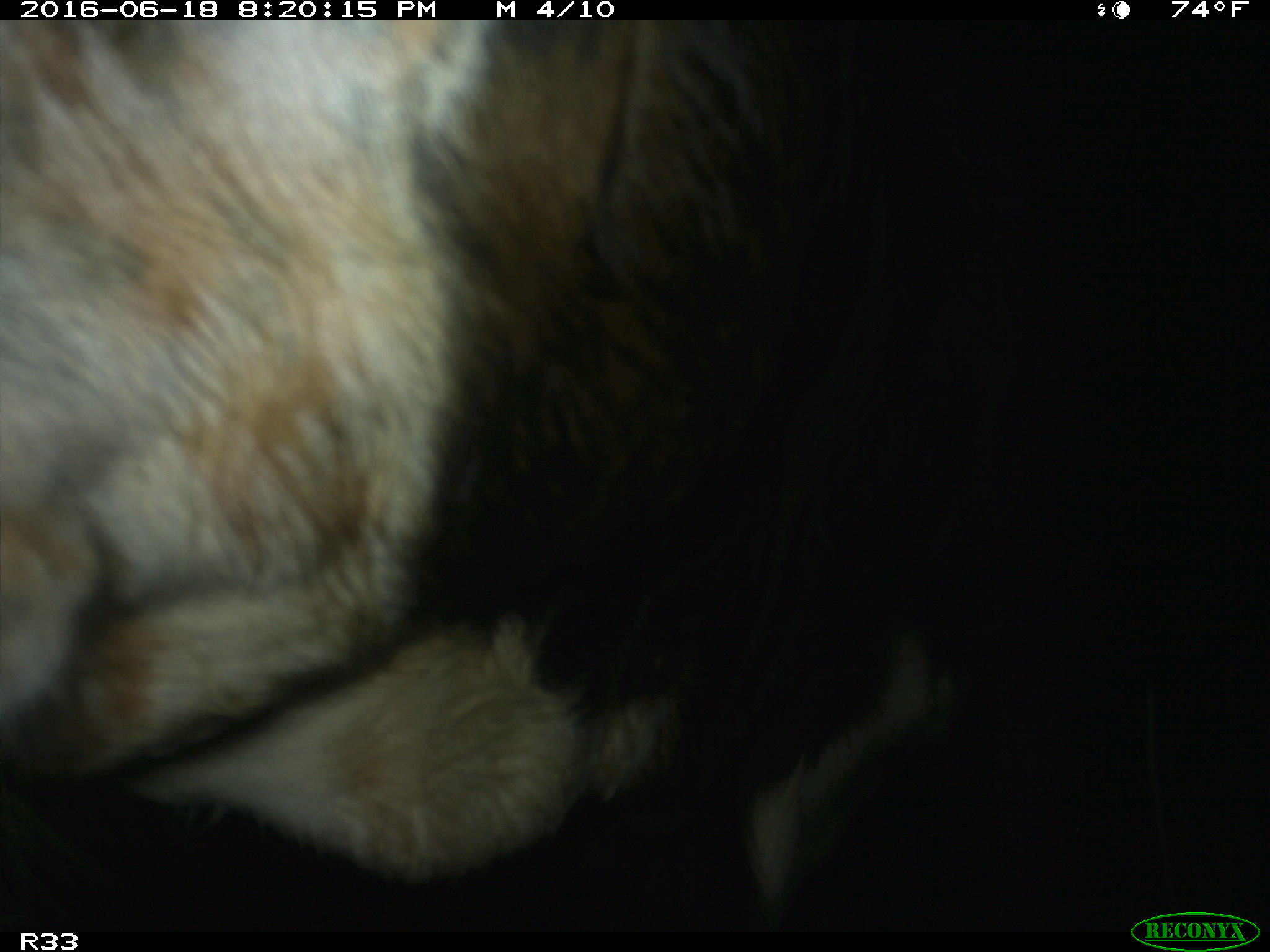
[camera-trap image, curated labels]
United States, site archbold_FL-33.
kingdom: Animalia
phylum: Chordata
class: Mammalia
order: Artiodactyla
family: Bovidae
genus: Bos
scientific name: Bos taurus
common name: domestic cow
Bos taurus (domestic cow).